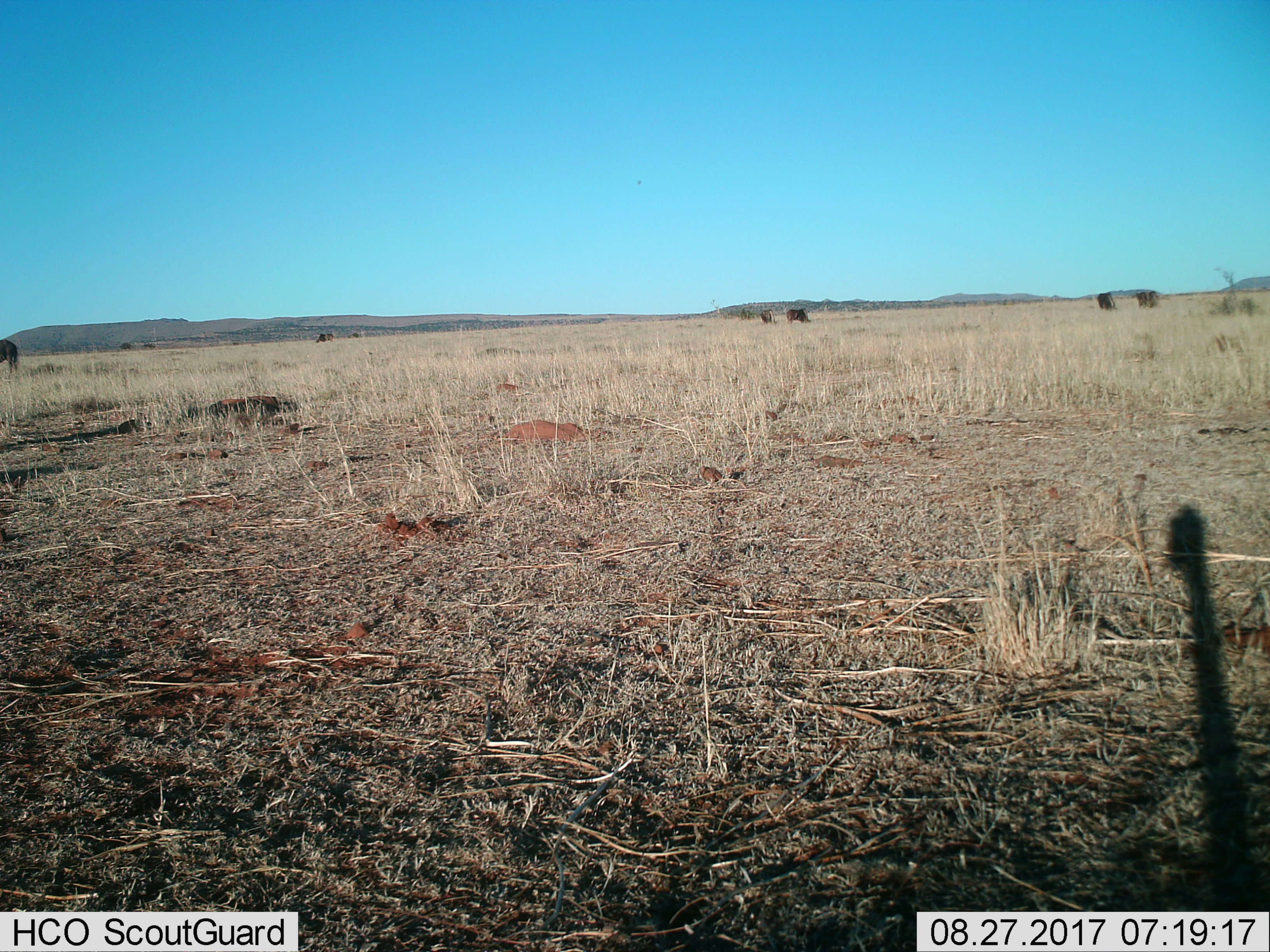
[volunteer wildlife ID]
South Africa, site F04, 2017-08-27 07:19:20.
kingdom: Animalia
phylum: Chordata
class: Mammalia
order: Artiodactyla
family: Bovidae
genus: Connochaetes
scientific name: Connochaetes gnou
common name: black wildebeest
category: wildebeestblack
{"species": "wildebeestblack (black wildebeest) (Connochaetes gnou)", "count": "7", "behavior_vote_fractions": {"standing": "50%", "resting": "0%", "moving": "17%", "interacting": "17%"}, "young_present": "0%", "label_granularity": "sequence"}